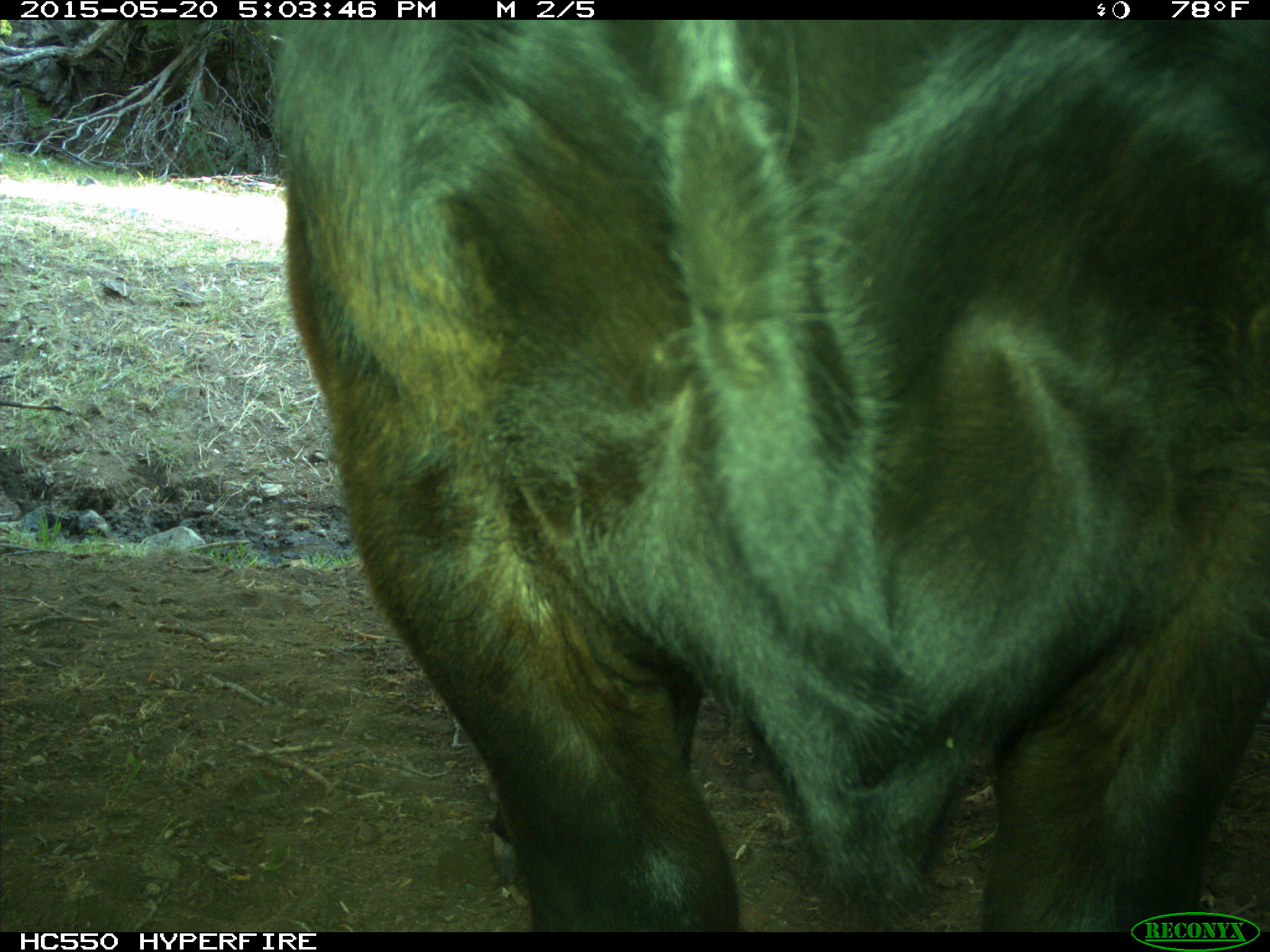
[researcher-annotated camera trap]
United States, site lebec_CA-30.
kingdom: Animalia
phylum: Chordata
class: Mammalia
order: Artiodactyla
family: Bovidae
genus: Bos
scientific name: Bos taurus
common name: domestic cow